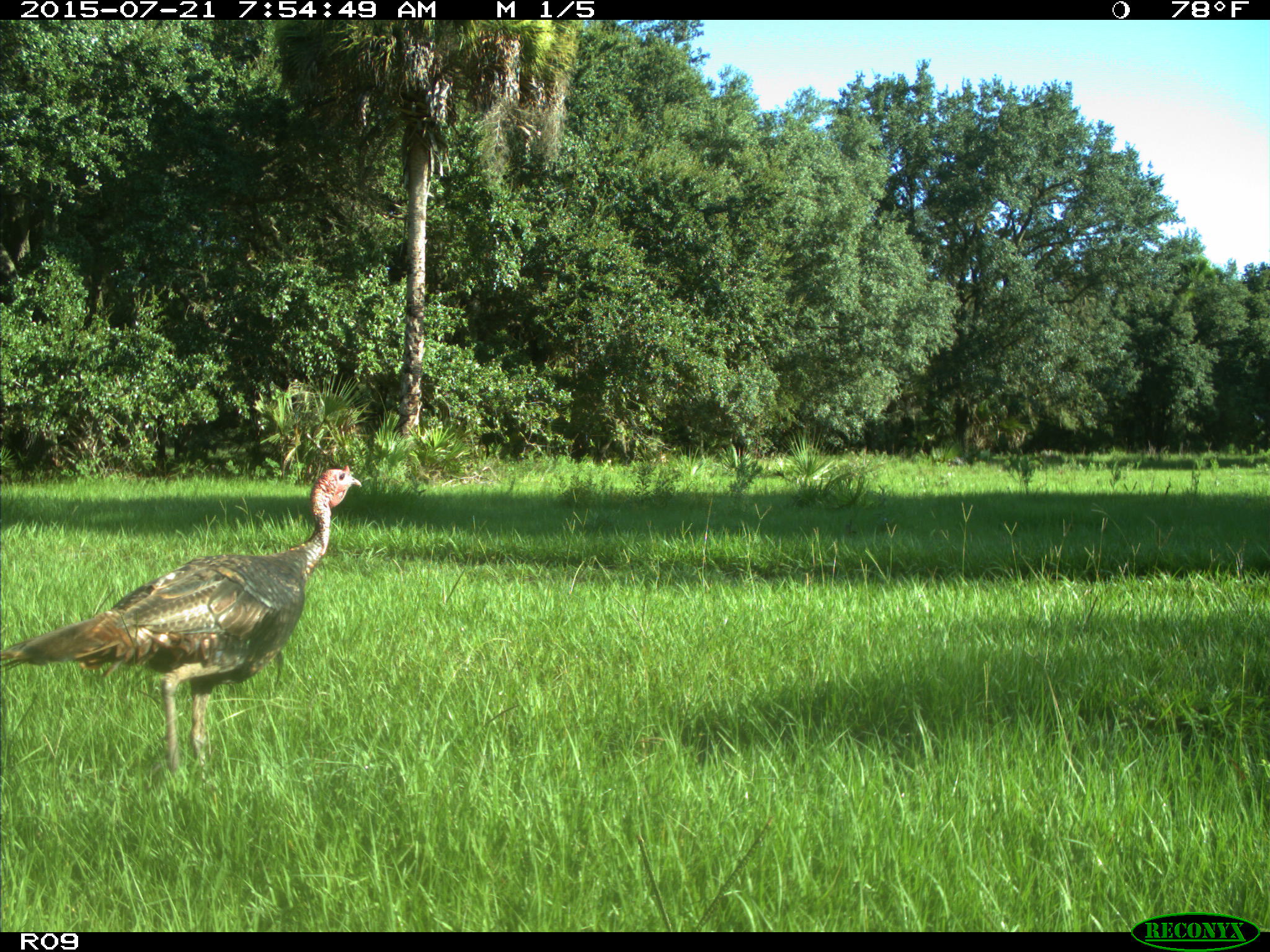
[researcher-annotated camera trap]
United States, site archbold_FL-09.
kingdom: Animalia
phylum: Chordata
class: Aves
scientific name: Aves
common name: birds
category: unidentified bird